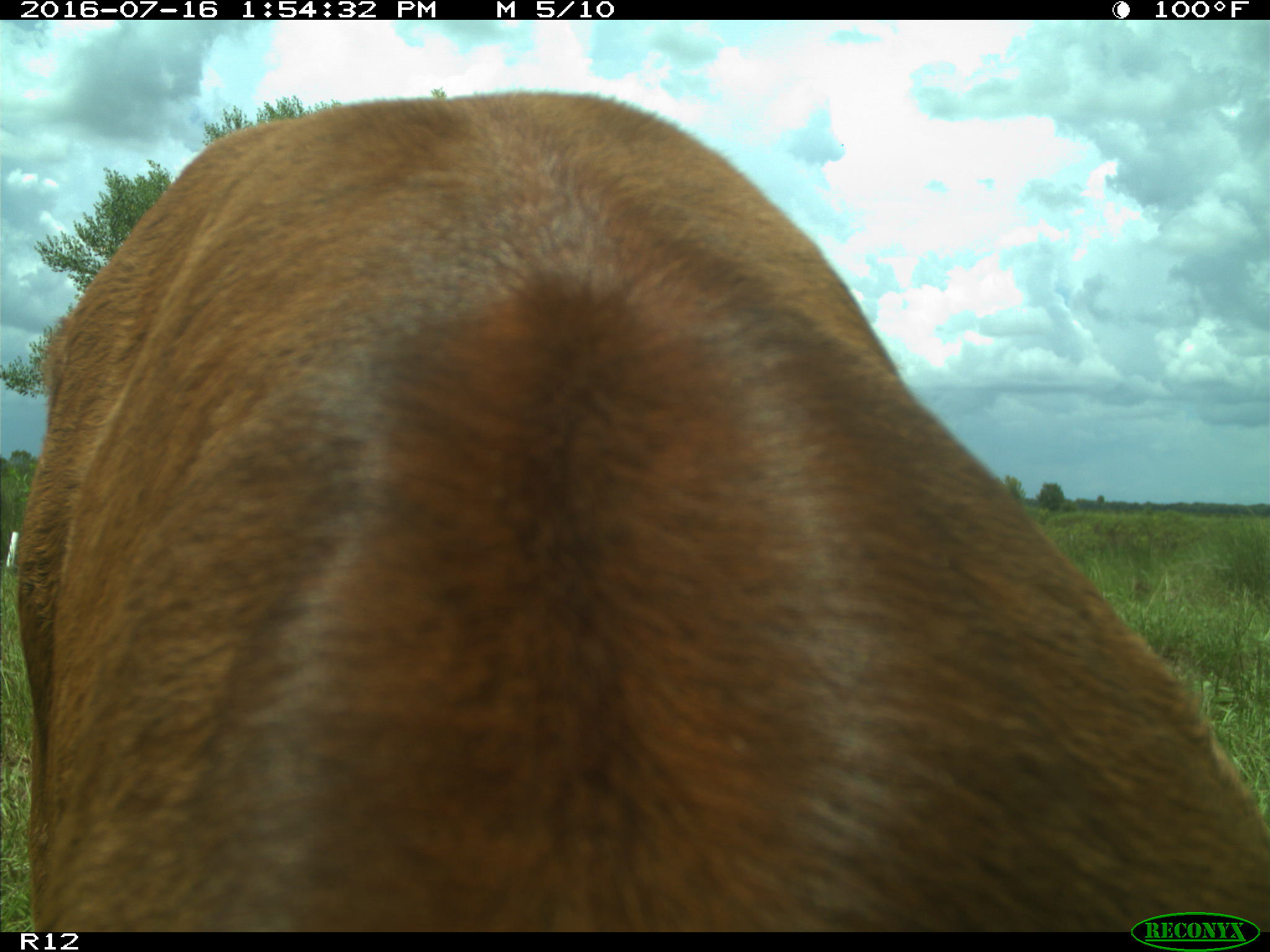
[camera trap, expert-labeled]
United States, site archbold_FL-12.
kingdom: Animalia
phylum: Chordata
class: Mammalia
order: Artiodactyla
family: Bovidae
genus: Bos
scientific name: Bos taurus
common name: domestic cow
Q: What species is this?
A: Bos taurus (domestic cow).